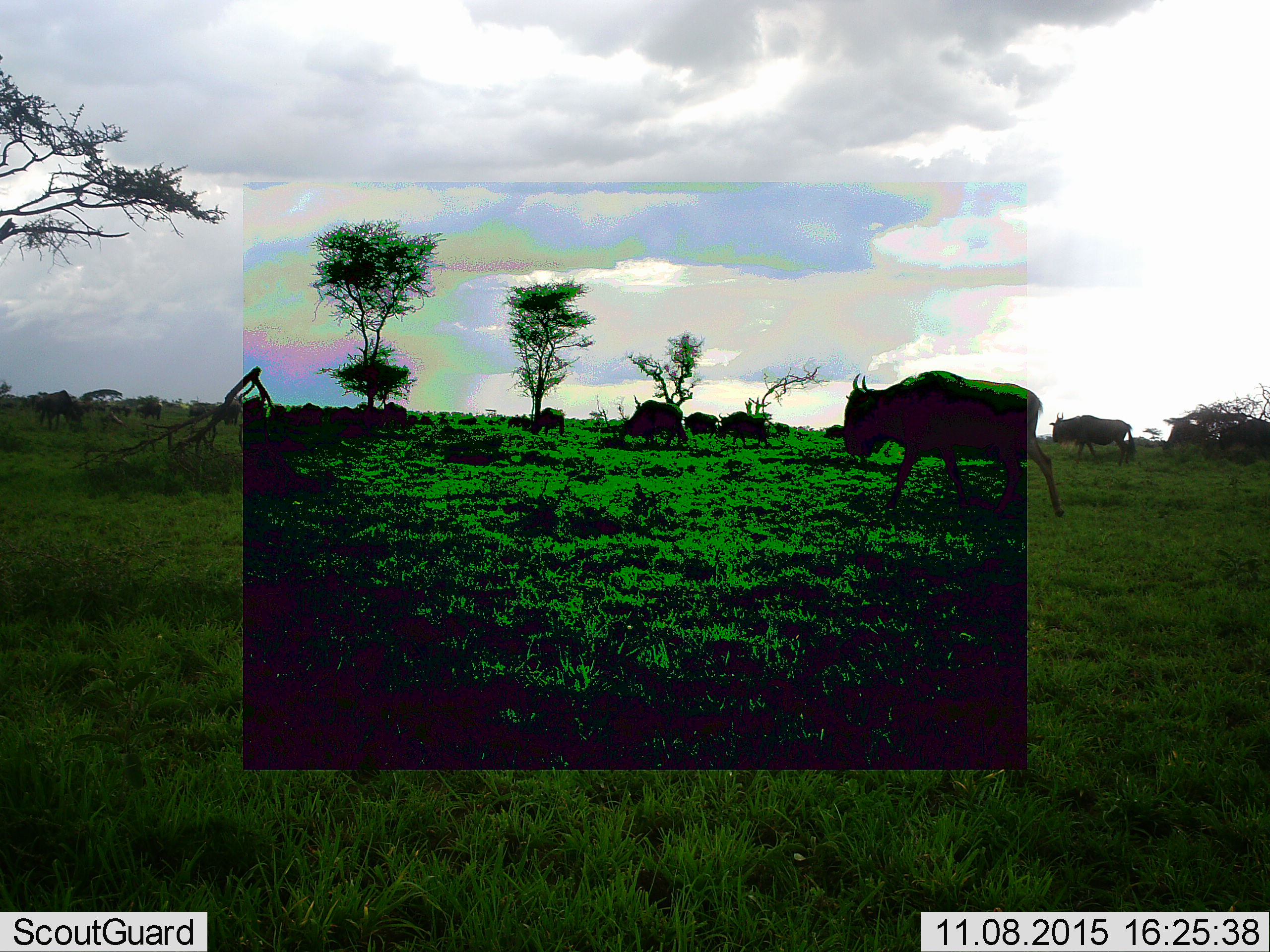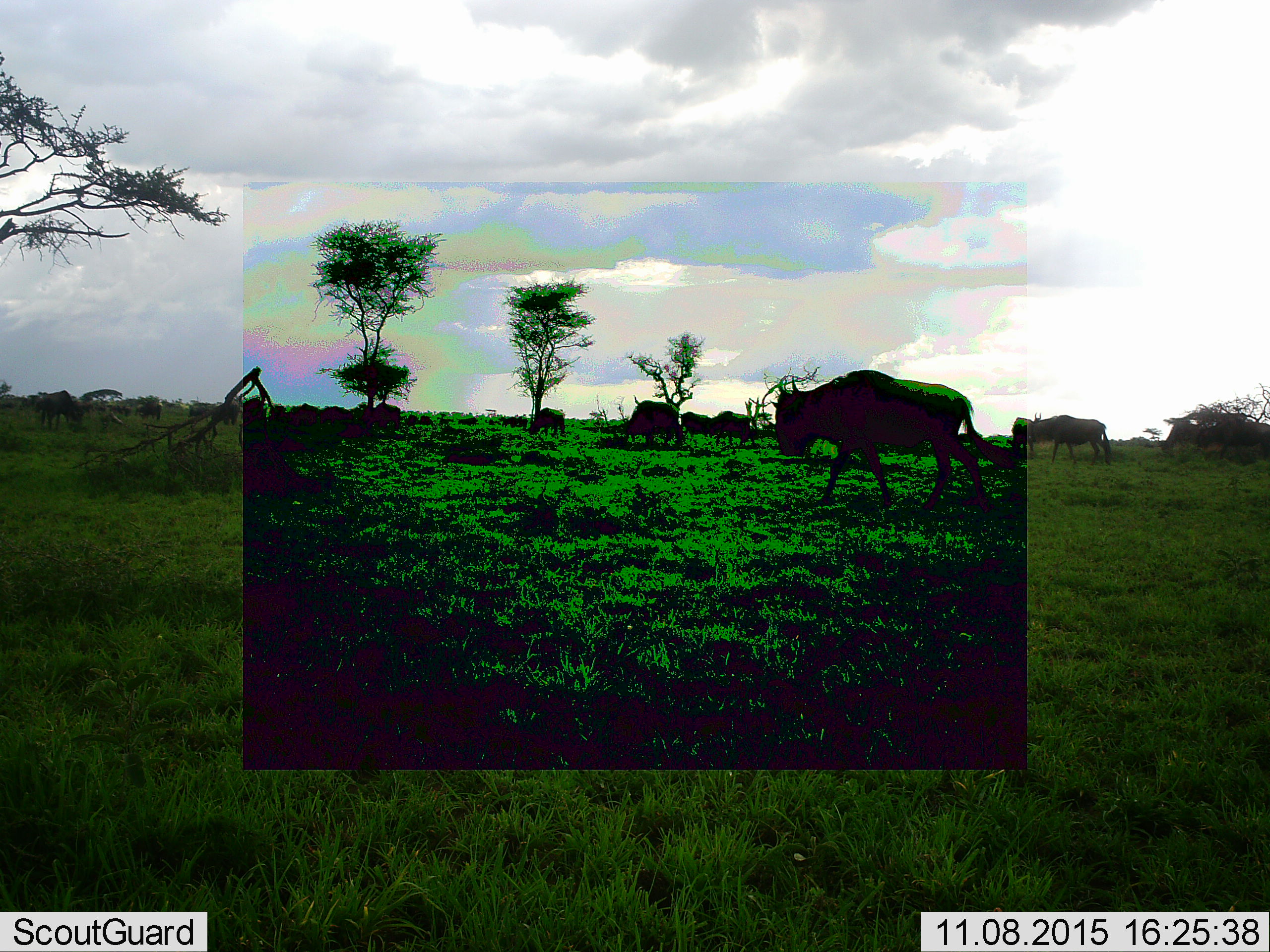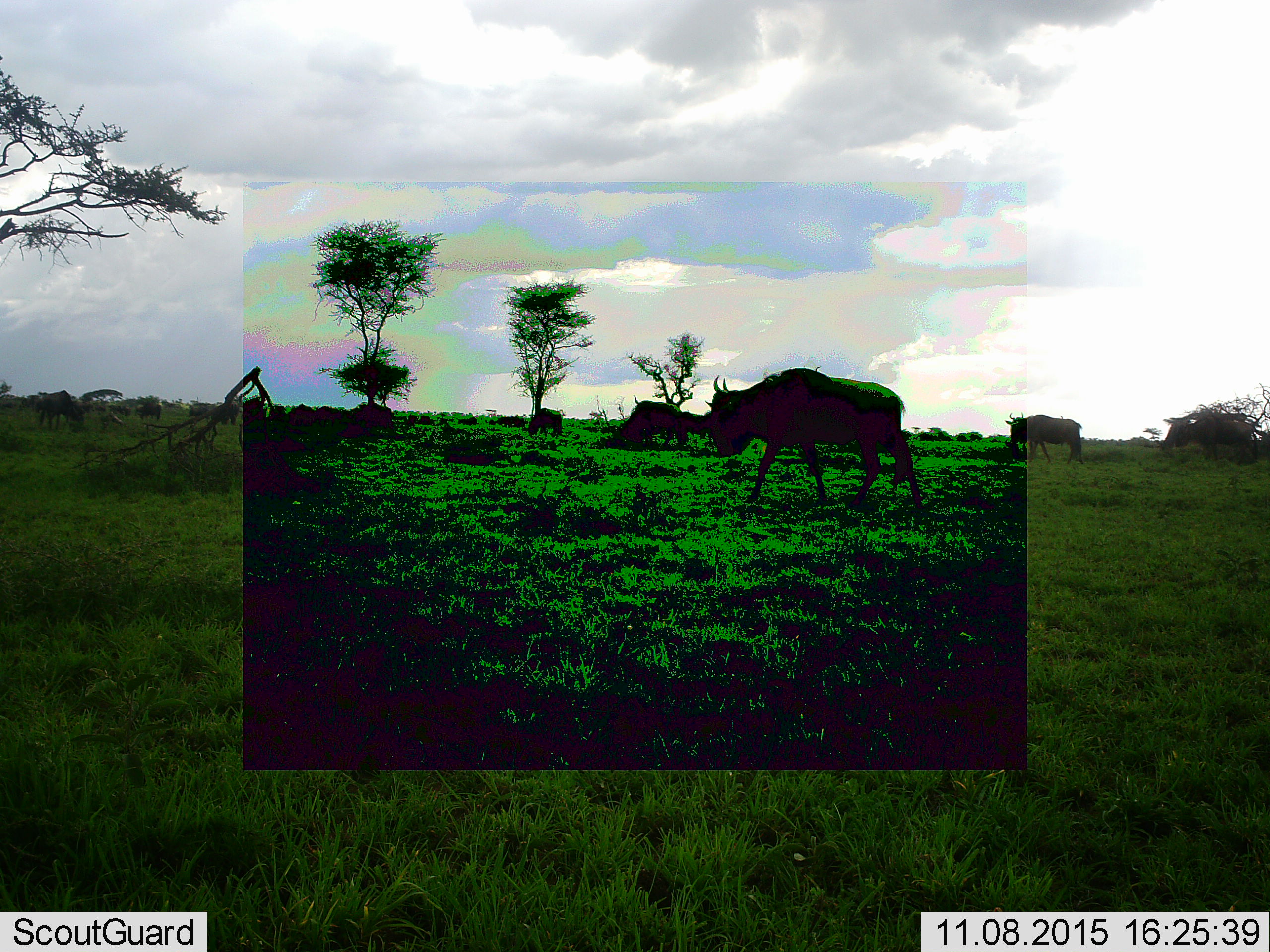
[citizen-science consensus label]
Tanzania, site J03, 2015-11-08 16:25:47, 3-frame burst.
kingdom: Animalia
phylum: Chordata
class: Mammalia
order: Artiodactyla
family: Bovidae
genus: Connochaetes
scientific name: Connochaetes taurinus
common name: blue wildebeest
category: wildebeest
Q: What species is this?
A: Wildebeest (blue wildebeest) (Connochaetes taurinus).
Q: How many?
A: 11-50.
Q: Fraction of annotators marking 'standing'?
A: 40%.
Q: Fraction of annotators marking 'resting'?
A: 0%.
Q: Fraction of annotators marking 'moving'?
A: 90%.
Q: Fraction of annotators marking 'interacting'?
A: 20%.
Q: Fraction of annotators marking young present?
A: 0%.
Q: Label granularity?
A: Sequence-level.